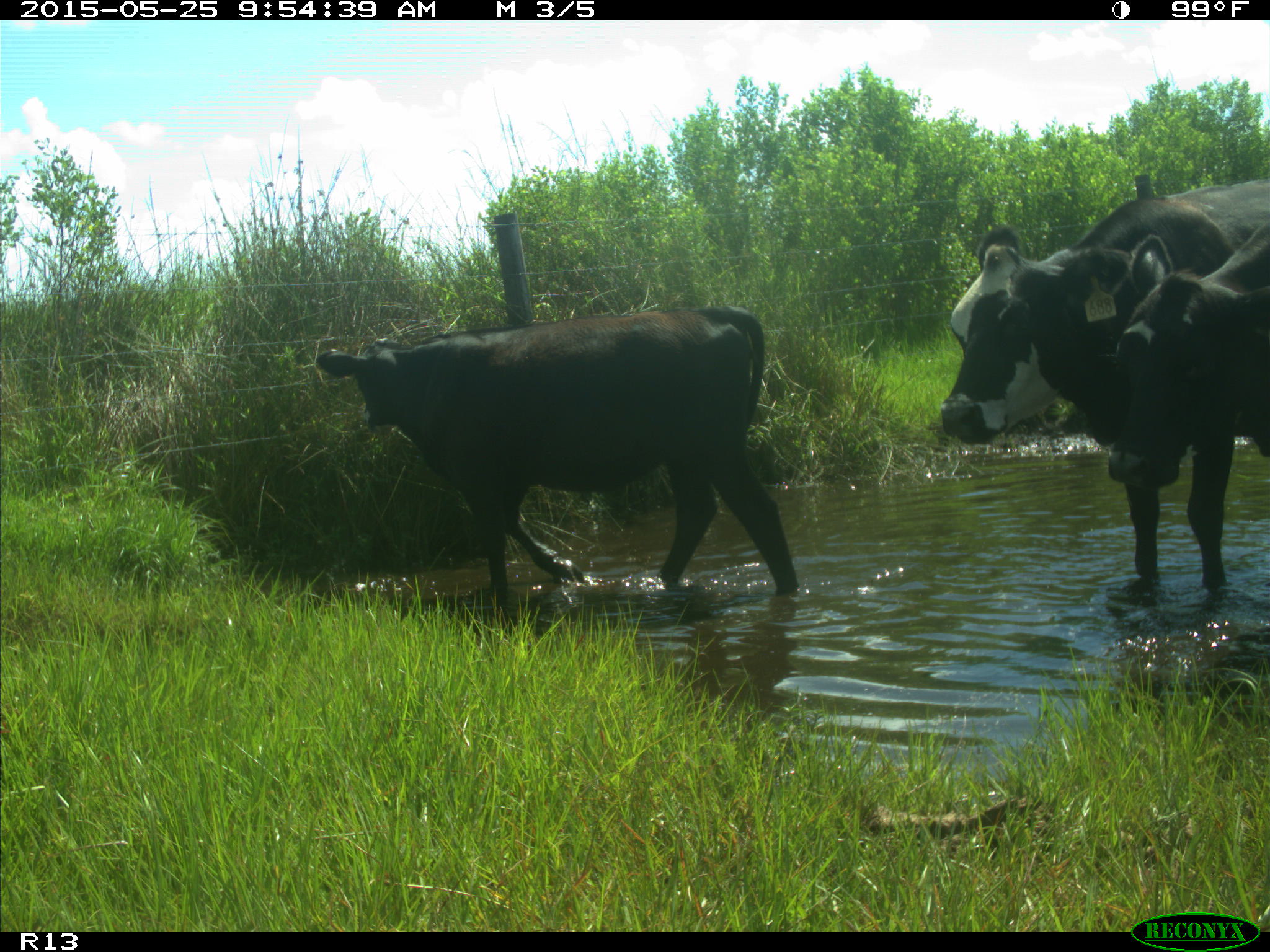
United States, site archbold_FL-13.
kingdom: Animalia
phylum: Chordata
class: Mammalia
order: Artiodactyla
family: Bovidae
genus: Bos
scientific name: Bos taurus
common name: domestic cow